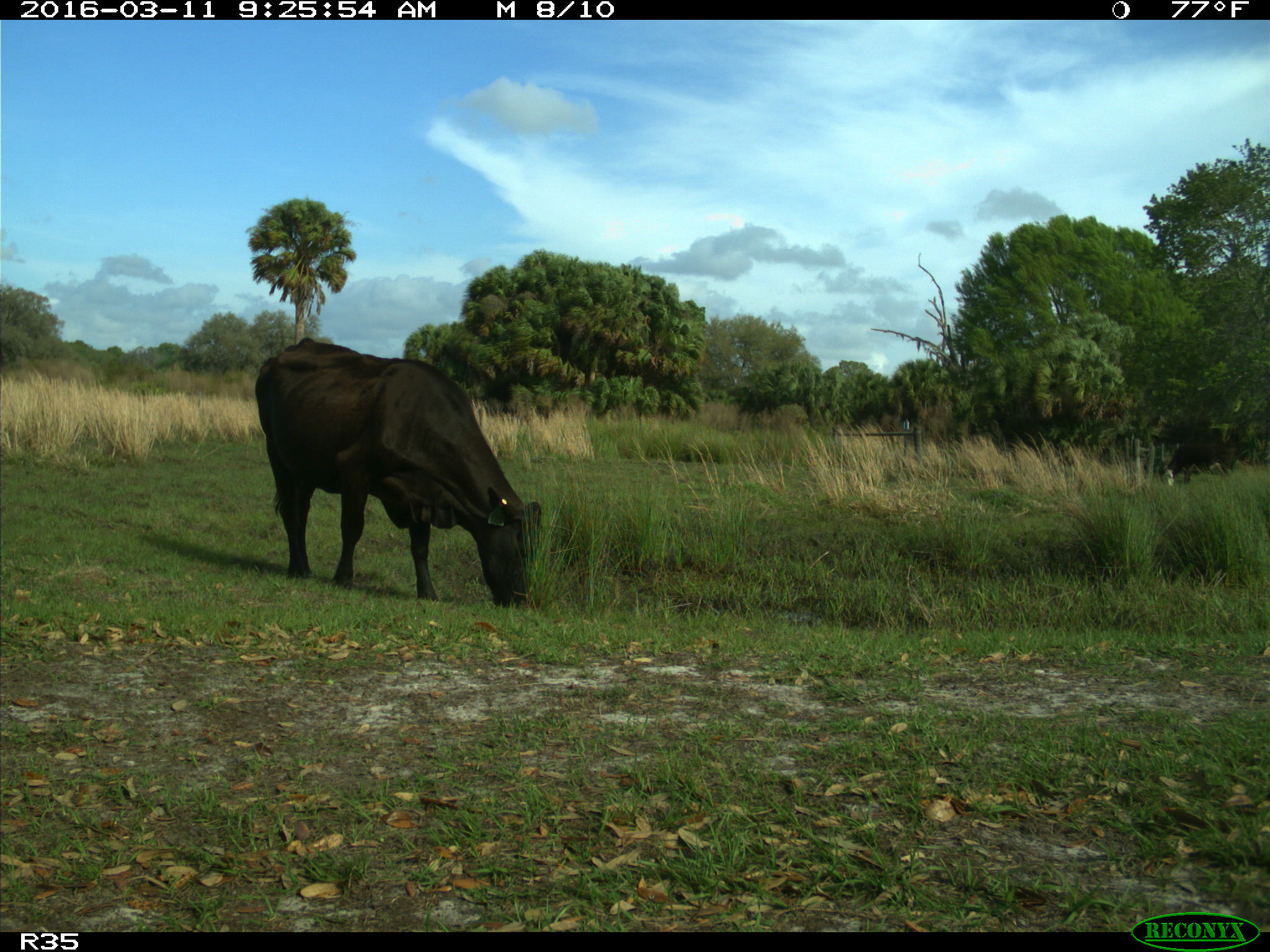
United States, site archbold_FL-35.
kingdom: Animalia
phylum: Chordata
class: Mammalia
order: Artiodactyla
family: Bovidae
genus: Bos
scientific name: Bos taurus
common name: domestic cow